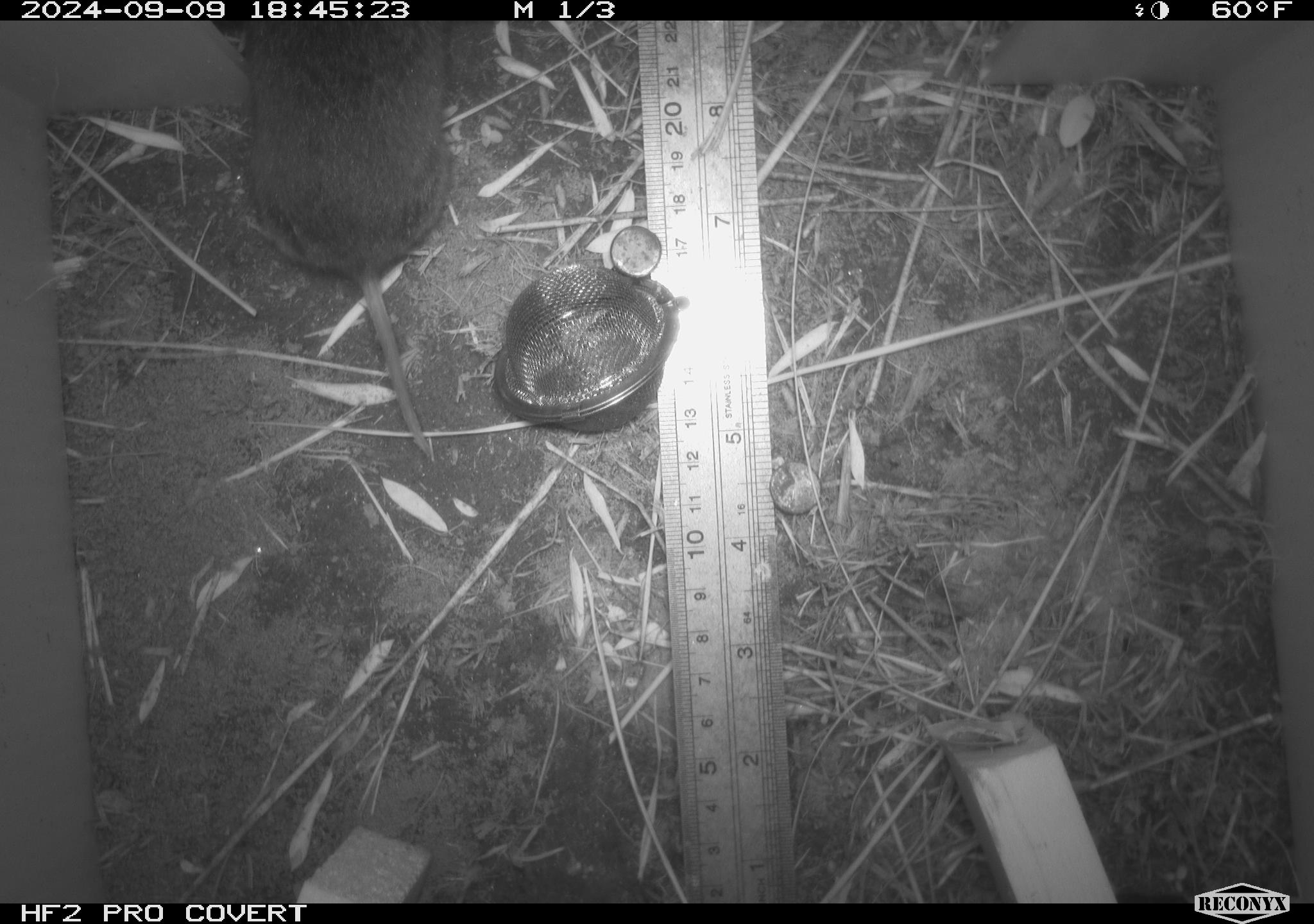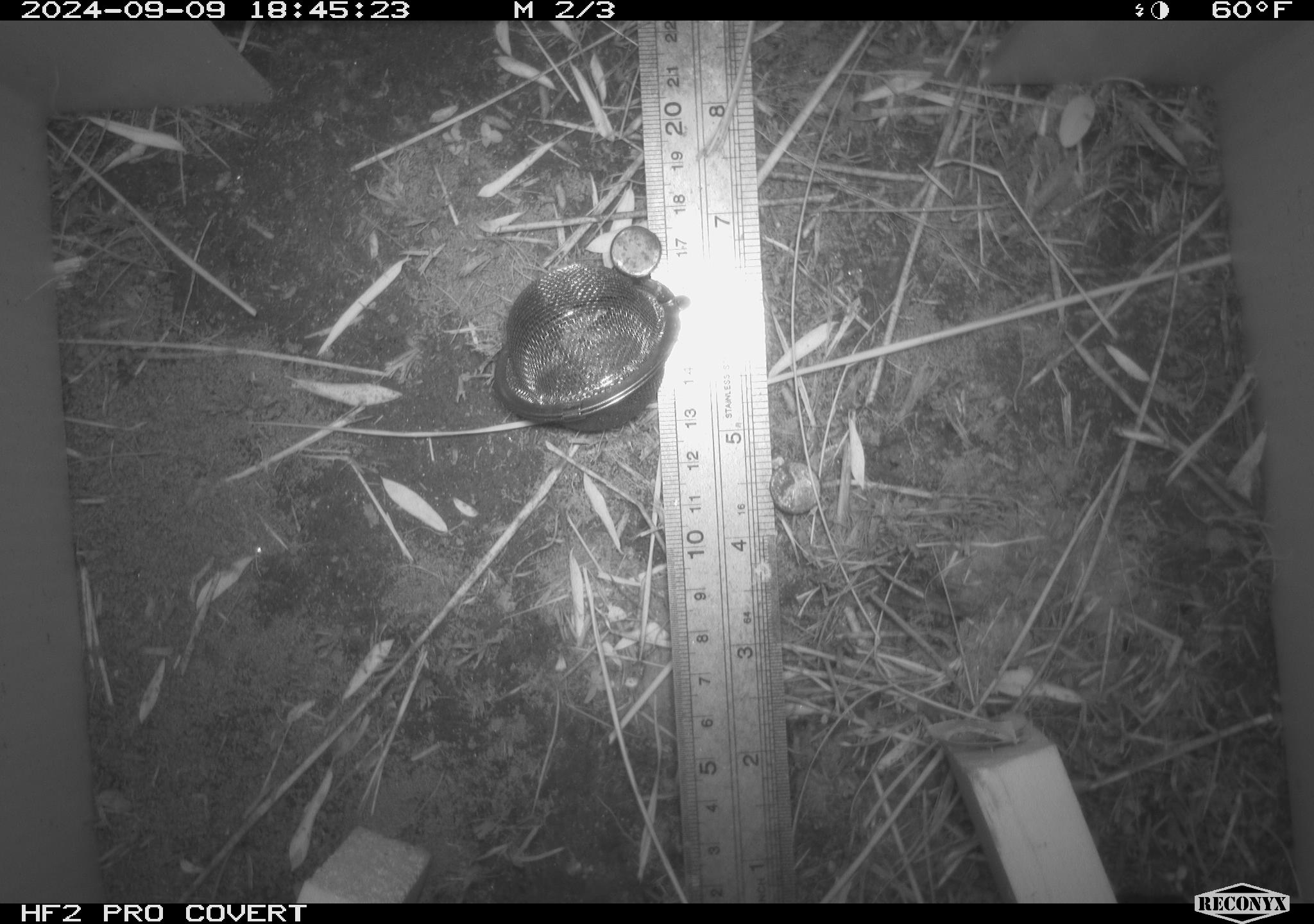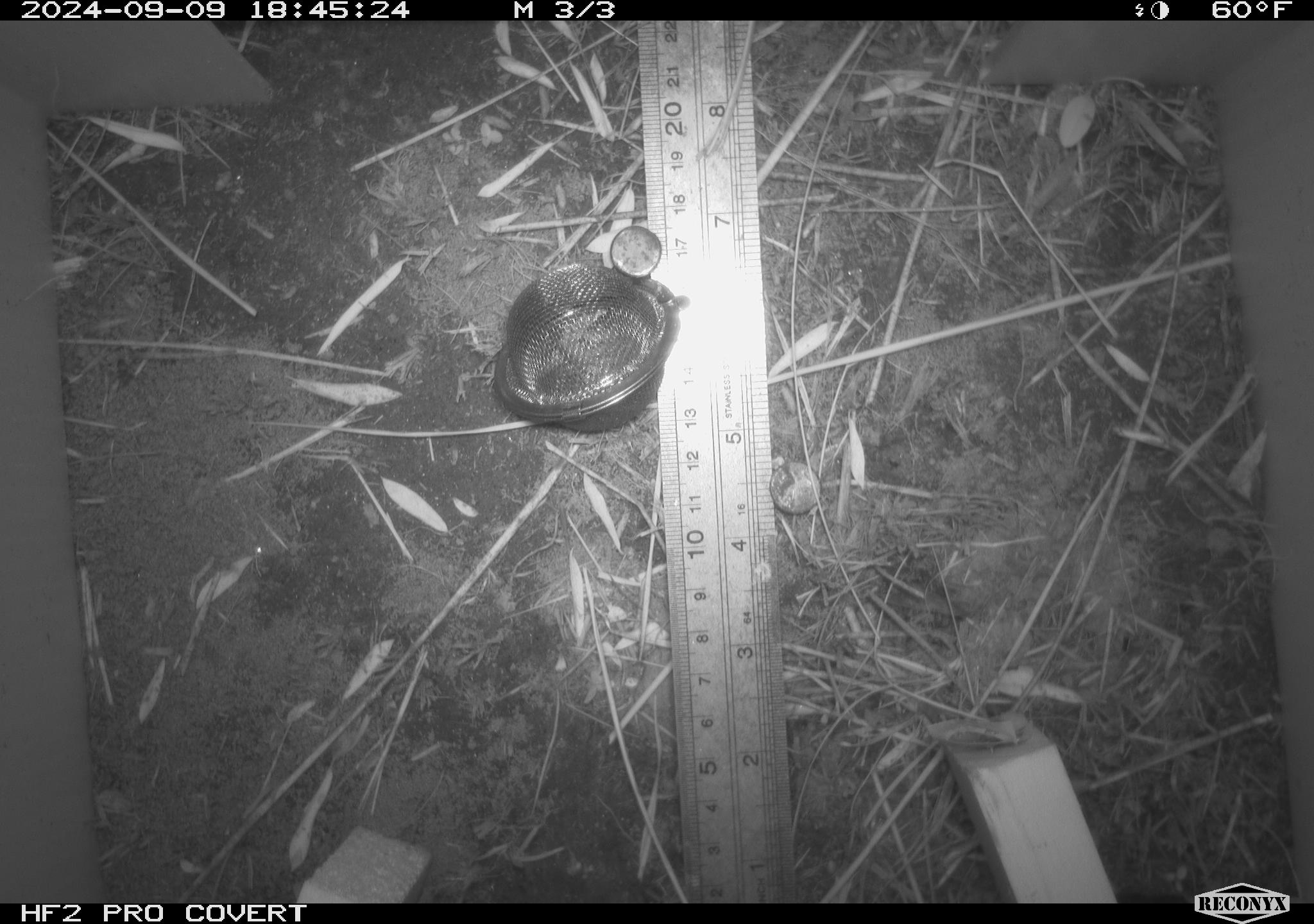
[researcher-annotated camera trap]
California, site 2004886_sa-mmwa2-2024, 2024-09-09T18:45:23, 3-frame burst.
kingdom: Animalia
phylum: Chordata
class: Mammalia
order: Rodentia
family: Cricetidae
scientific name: Arvicolinae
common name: voles, lemmings, and muskrats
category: arvicolinae subfamily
Arvicolinae subfamily (voles, lemmings, and muskrats) (Arvicolinae).